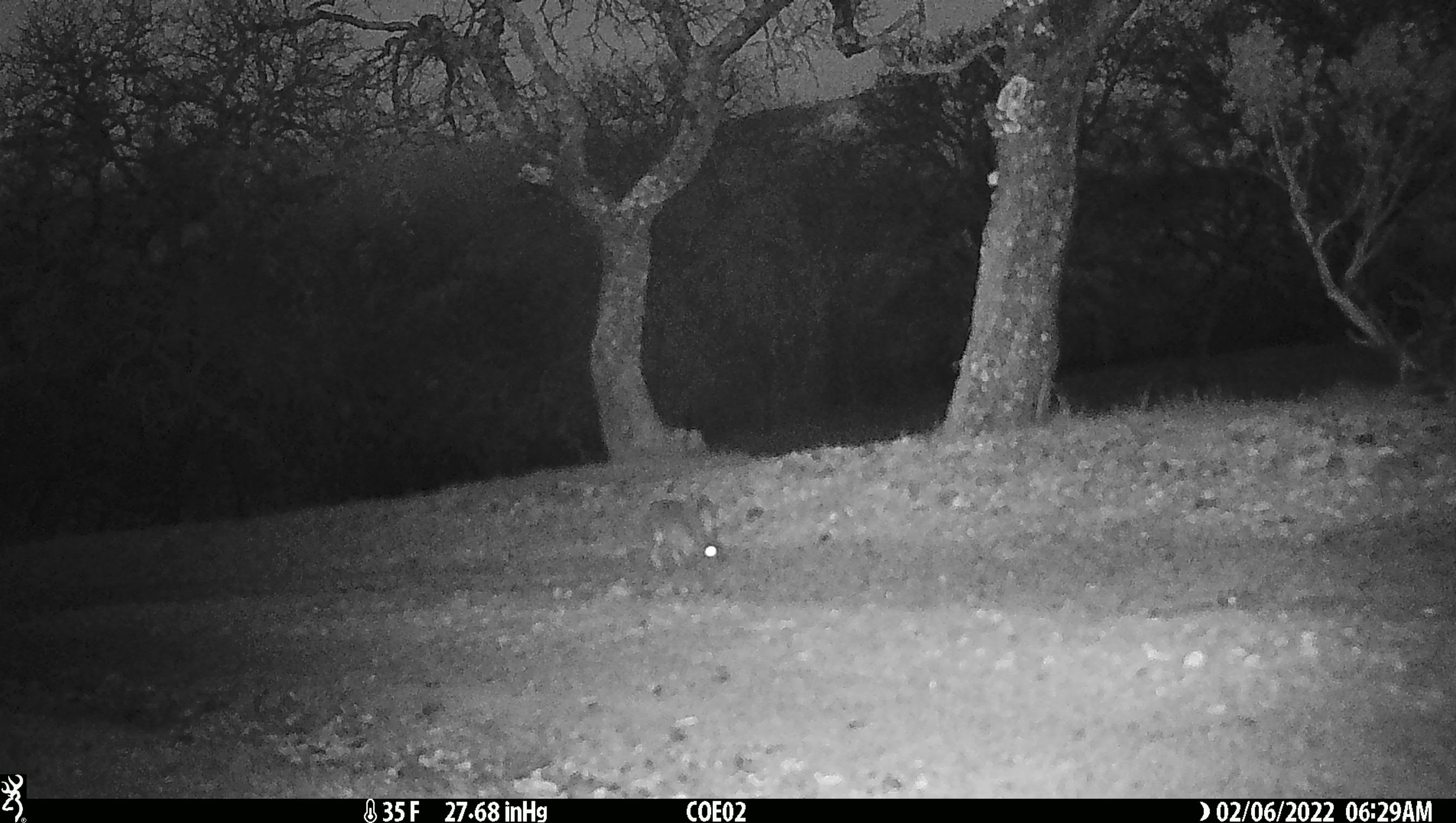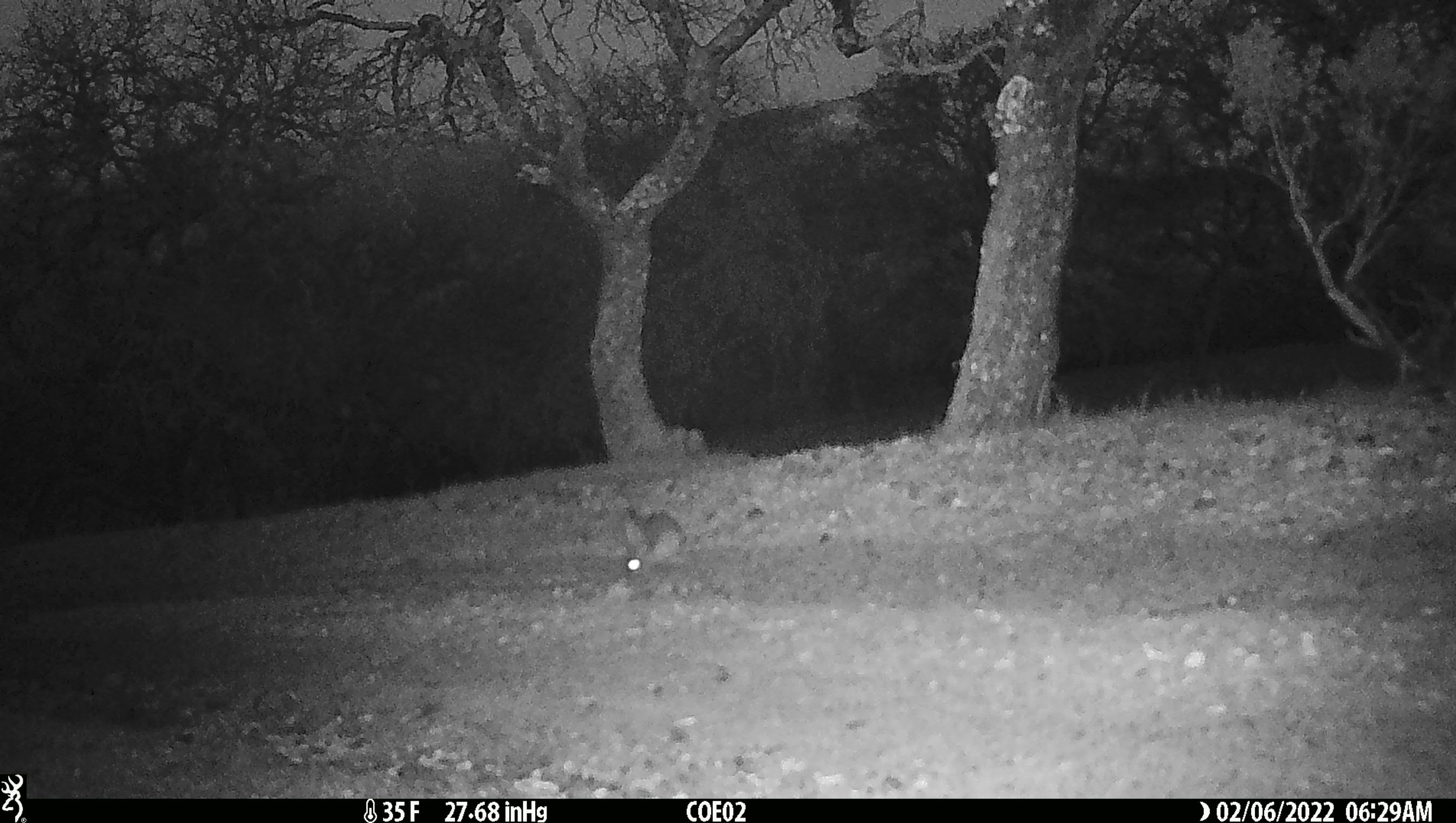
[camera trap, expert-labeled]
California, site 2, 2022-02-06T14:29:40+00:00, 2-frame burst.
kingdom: Animalia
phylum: Chordata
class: Mammalia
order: Lagomorpha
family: Leporidae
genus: Lepus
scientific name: Lepus californicus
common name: black-tailed jackrabbit